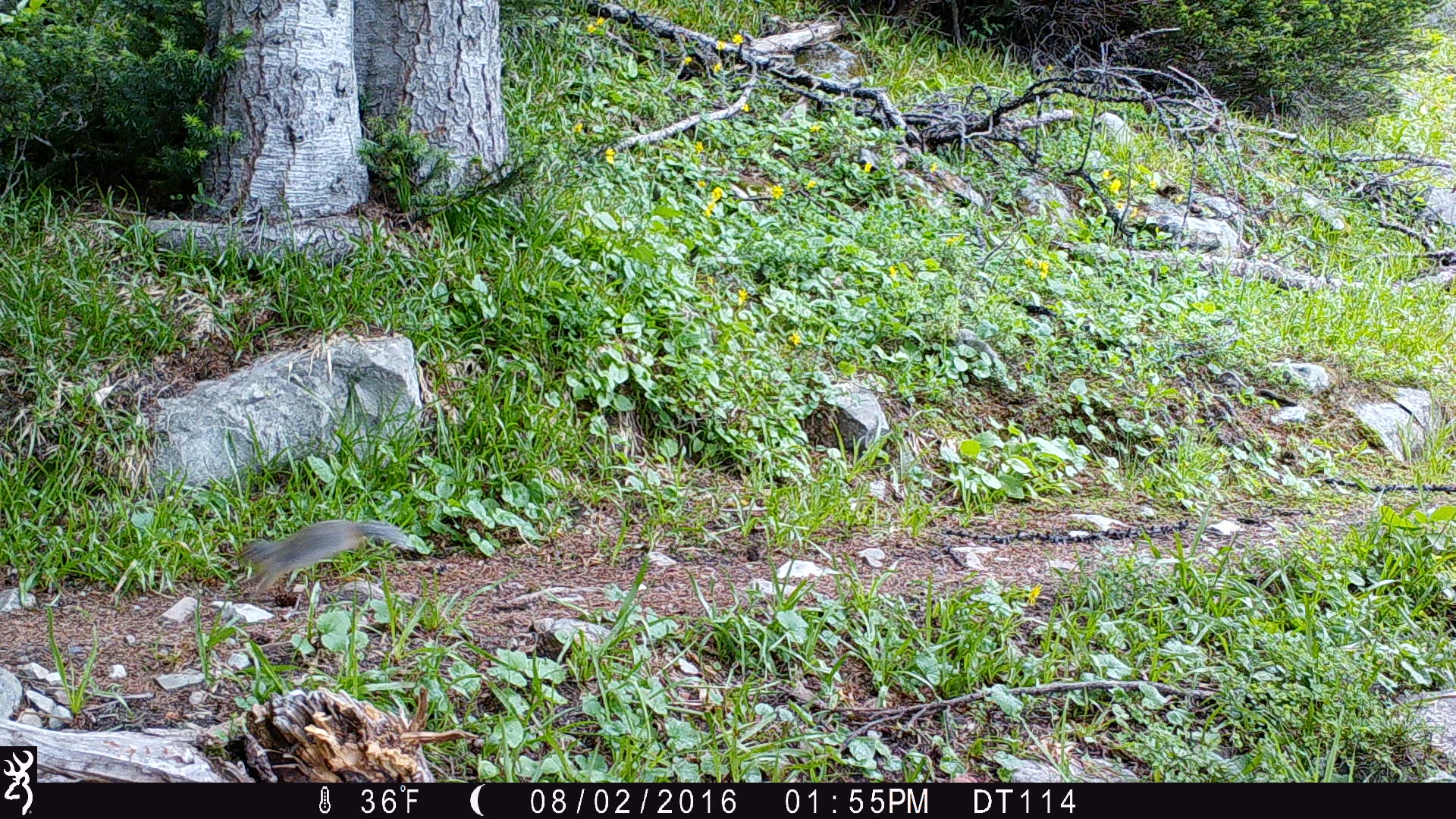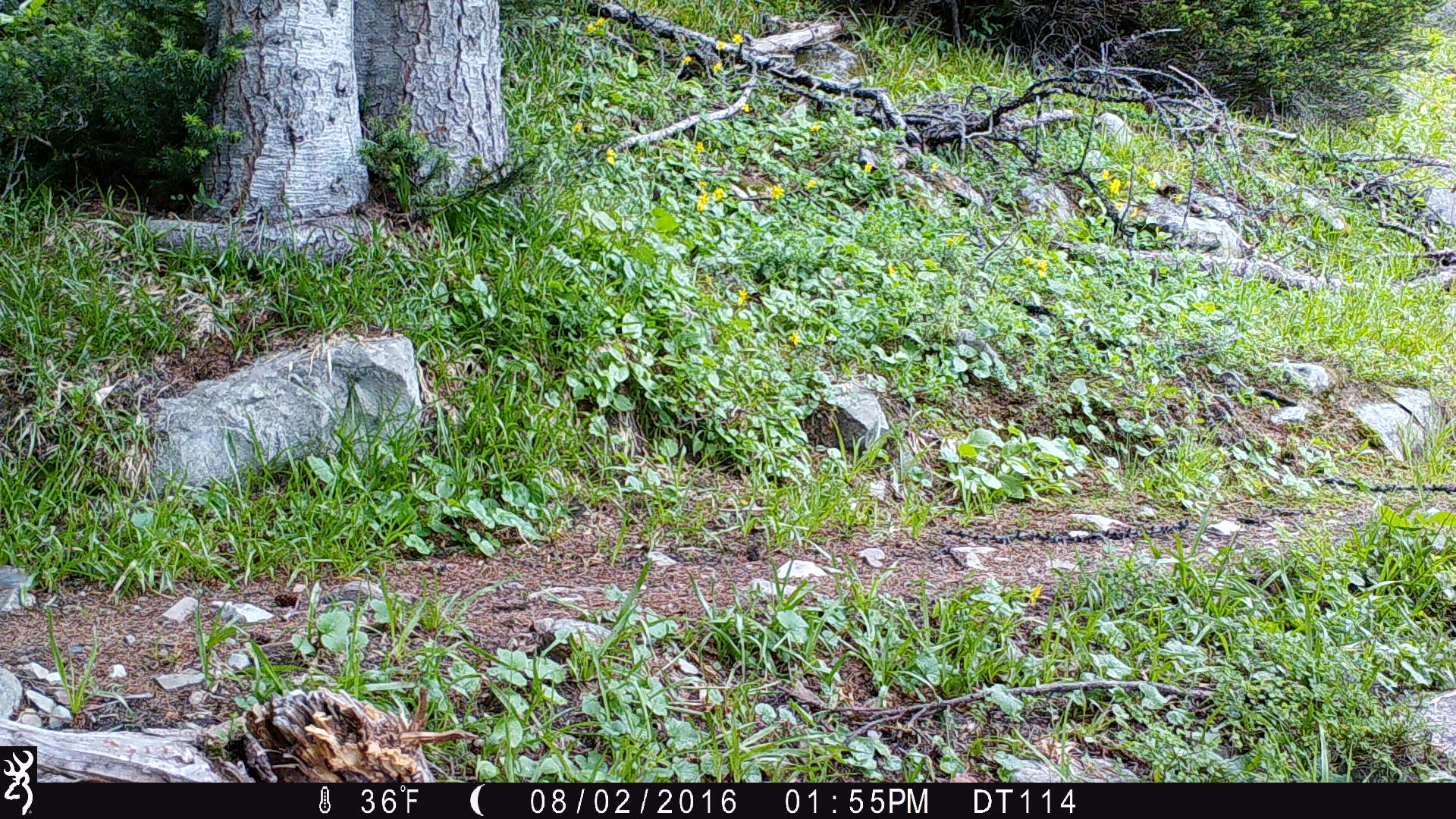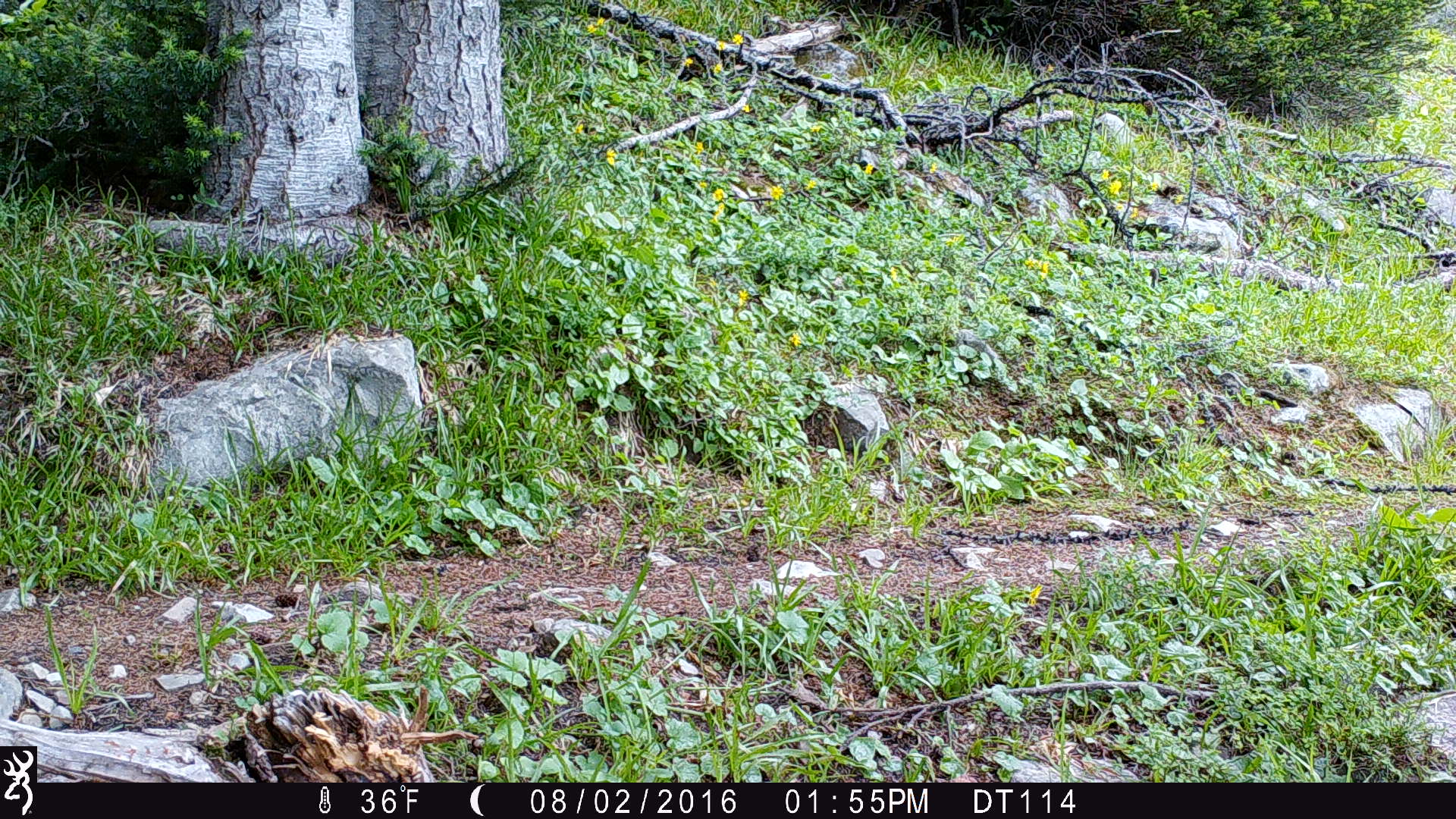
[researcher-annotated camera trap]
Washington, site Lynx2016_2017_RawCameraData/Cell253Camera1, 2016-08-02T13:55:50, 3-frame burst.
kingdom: Animalia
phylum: Chordata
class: Mammalia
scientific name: Mammalia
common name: small mammal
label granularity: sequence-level